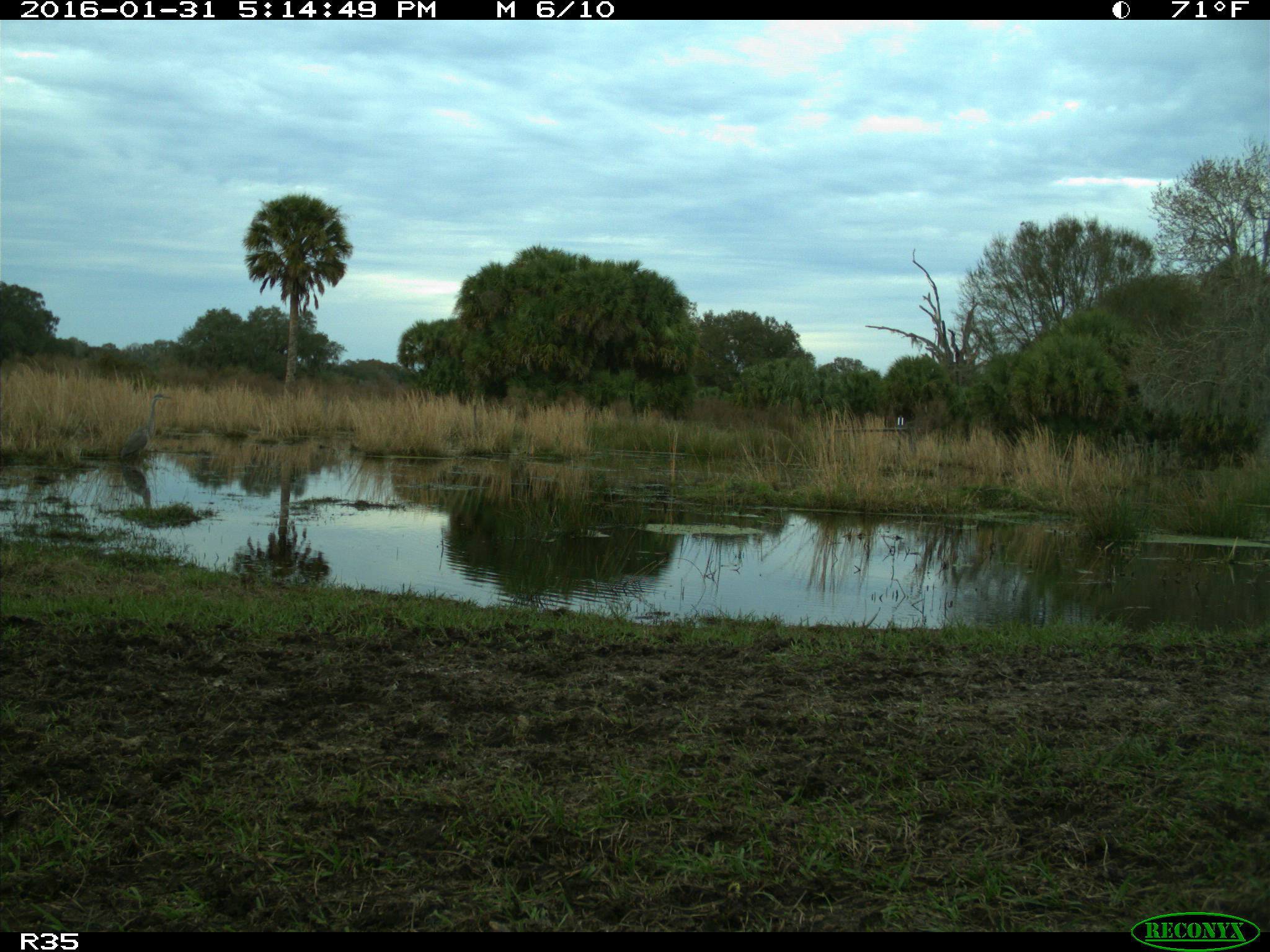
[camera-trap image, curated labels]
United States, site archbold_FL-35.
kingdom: Animalia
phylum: Chordata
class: Aves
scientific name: Aves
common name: birds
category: unidentified bird